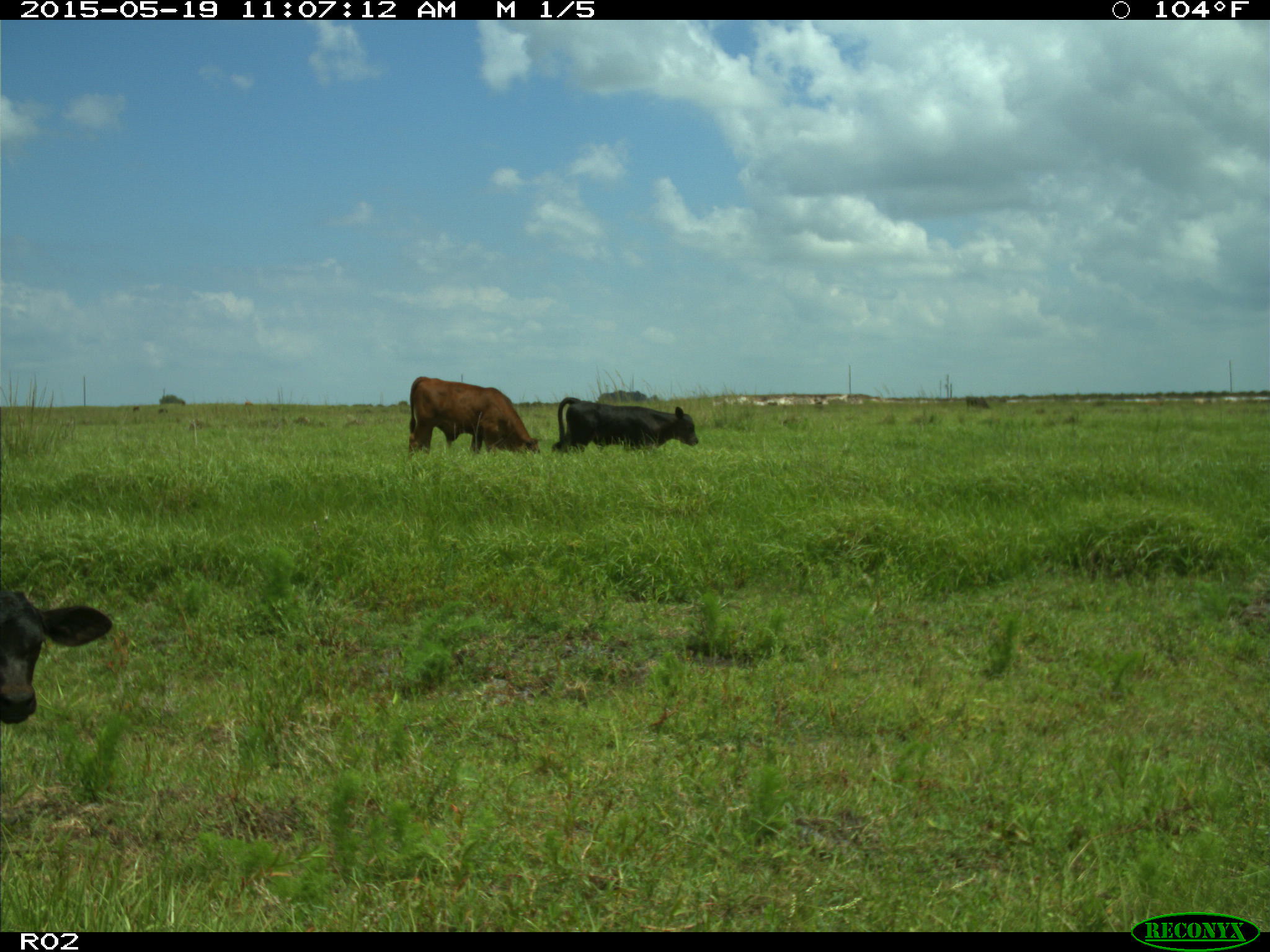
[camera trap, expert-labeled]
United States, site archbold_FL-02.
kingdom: Animalia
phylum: Chordata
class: Mammalia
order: Artiodactyla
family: Bovidae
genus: Bos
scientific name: Bos taurus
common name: domestic cow